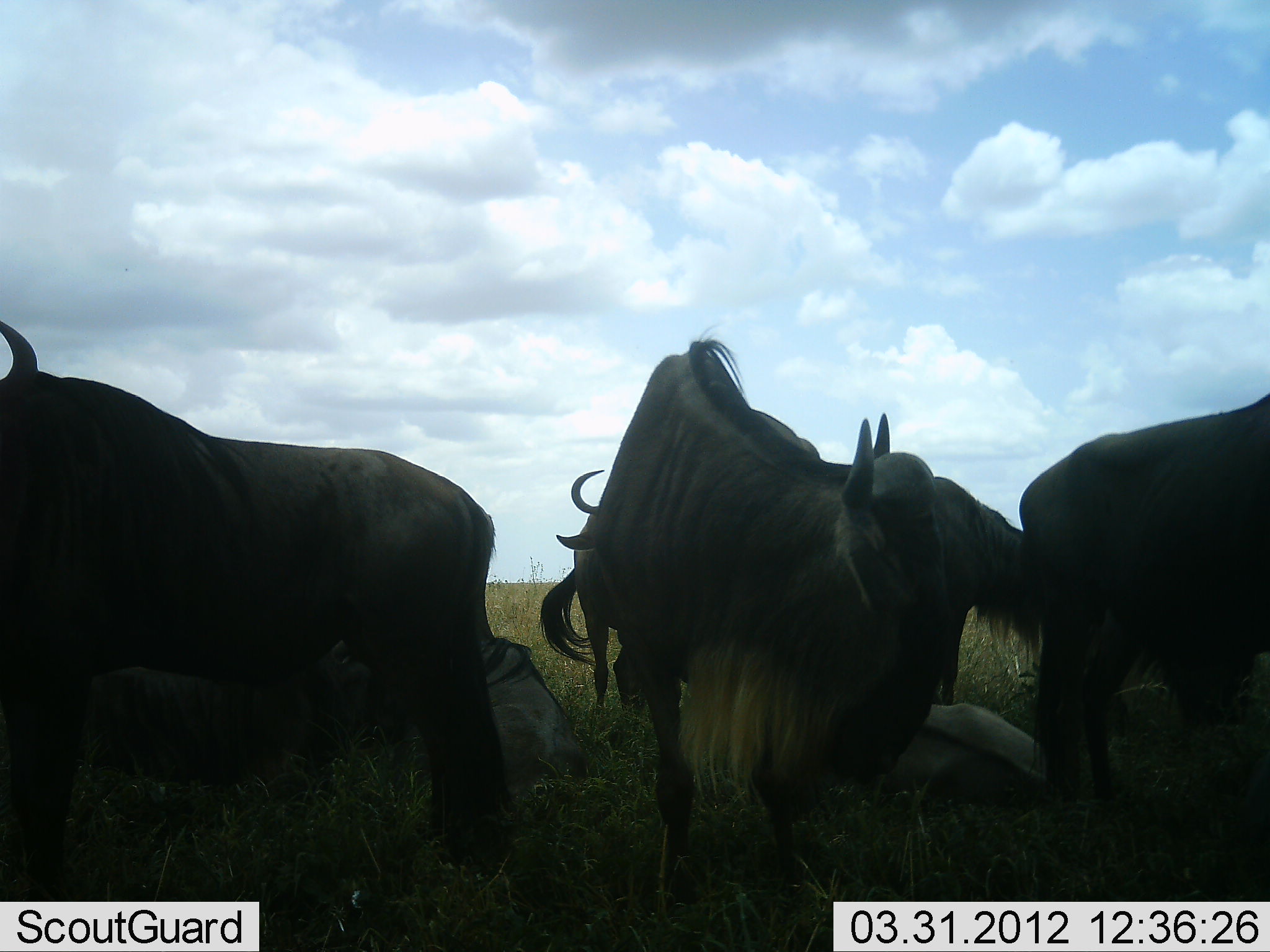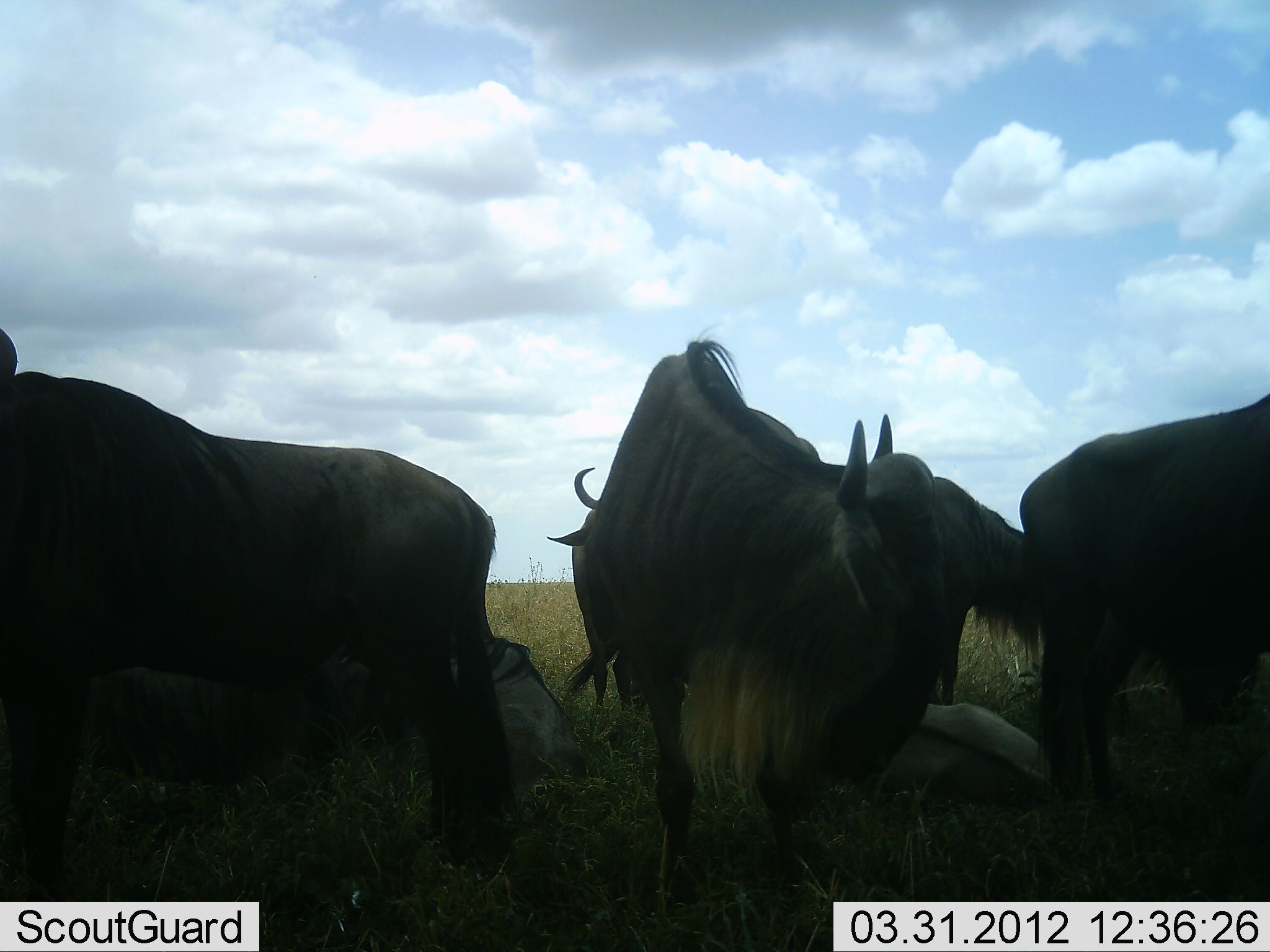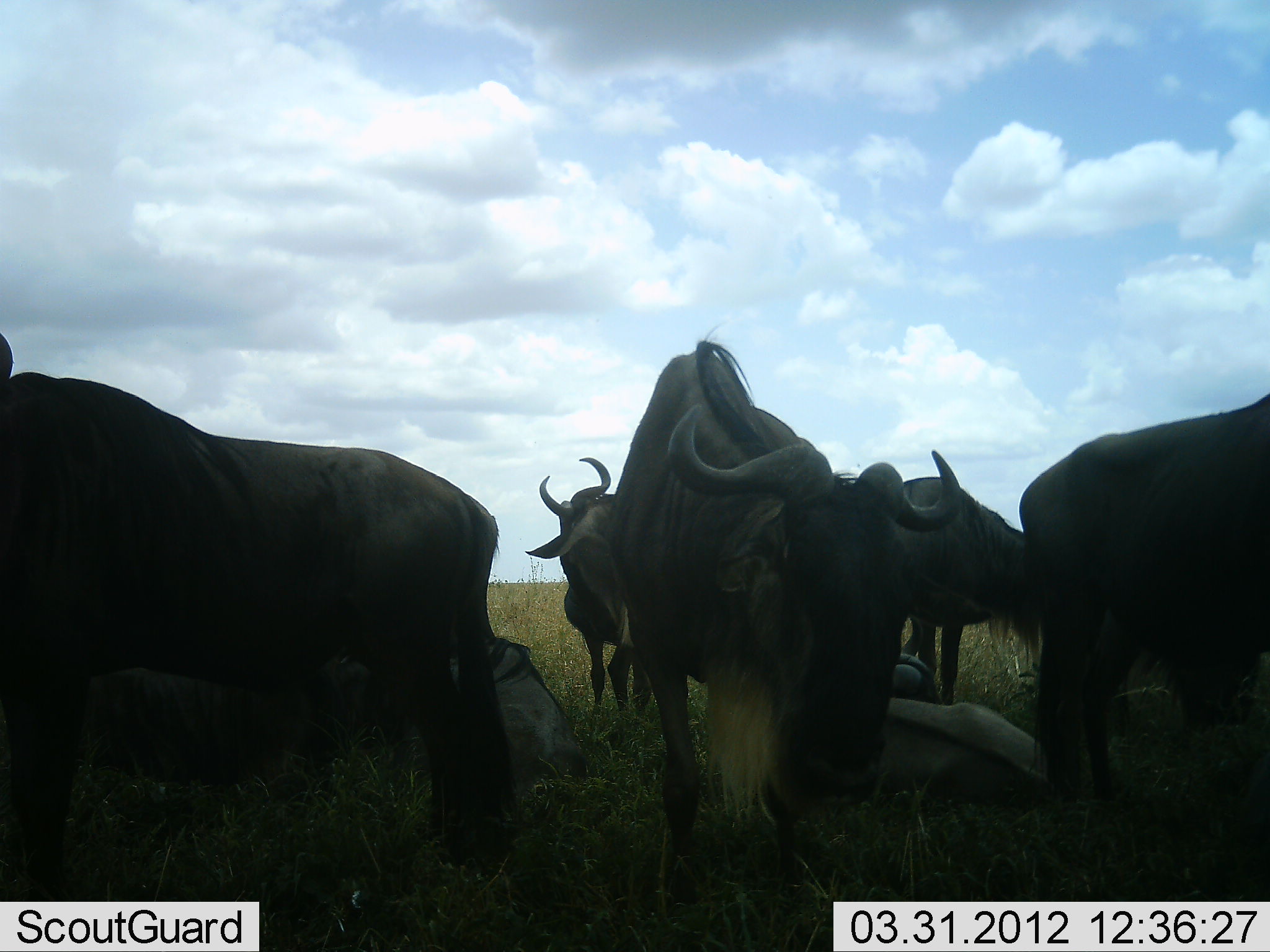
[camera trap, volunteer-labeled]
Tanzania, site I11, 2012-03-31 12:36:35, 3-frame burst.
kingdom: Animalia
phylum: Chordata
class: Mammalia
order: Artiodactyla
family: Bovidae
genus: Connochaetes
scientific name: Connochaetes taurinus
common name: blue wildebeest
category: wildebeest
Wildebeest (blue wildebeest) (Connochaetes taurinus), count 8. Behavior (volunteer vote fractions): standing 89%, resting 94%, moving 17%, interacting 17%. Young present (vote fraction): 11%. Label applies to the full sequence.